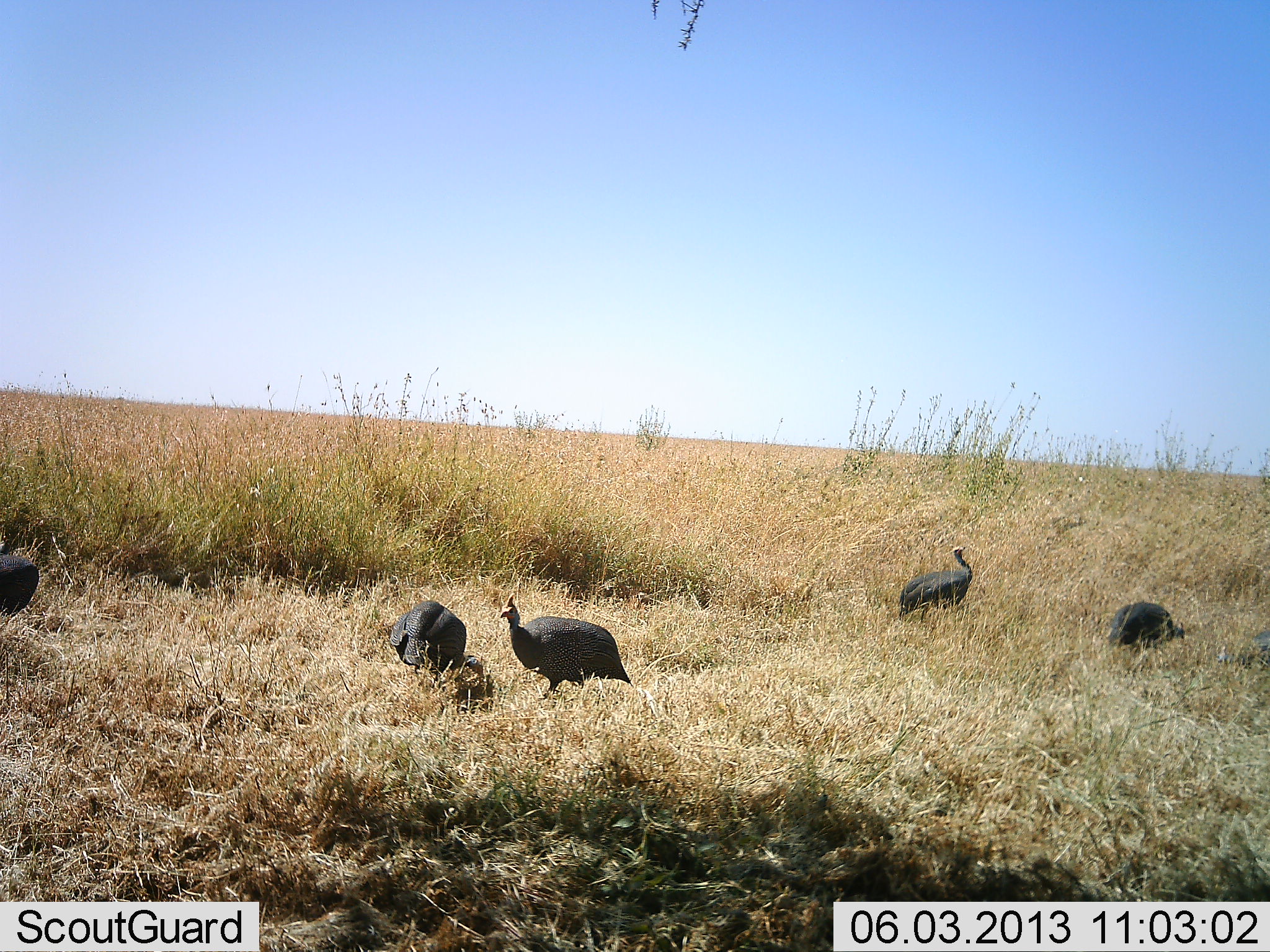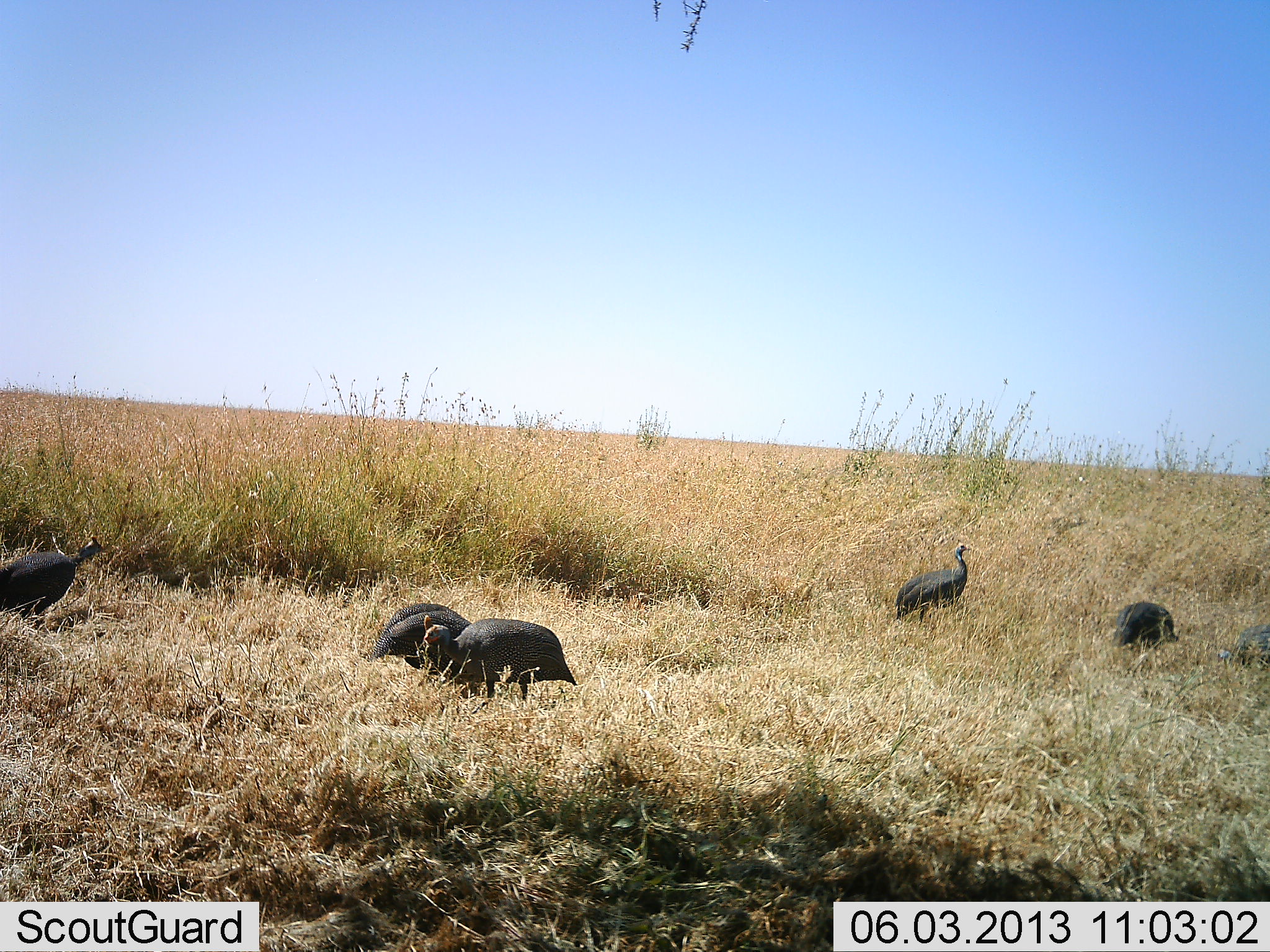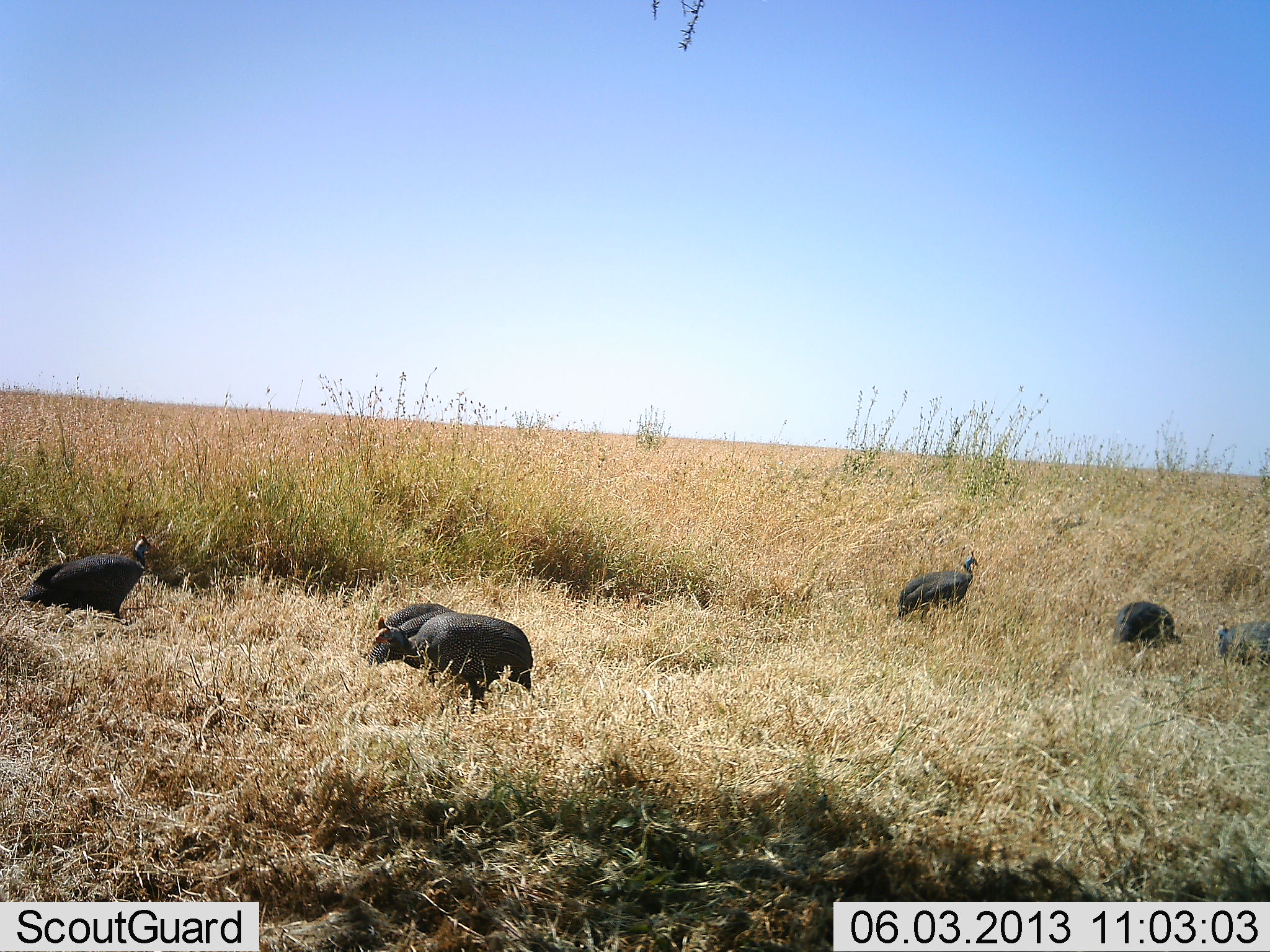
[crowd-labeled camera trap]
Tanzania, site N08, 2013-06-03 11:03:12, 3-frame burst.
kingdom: Animalia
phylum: Chordata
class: Aves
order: Galliformes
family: Numididae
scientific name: Numididae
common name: guinea fowl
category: guineafowl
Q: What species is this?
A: Guineafowl (guinea fowl) (Numididae).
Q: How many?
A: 6.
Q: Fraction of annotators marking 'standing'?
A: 58%.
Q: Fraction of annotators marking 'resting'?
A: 8%.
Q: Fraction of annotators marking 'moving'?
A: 75%.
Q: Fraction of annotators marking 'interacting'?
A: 0%.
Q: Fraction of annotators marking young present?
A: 0%.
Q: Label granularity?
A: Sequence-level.